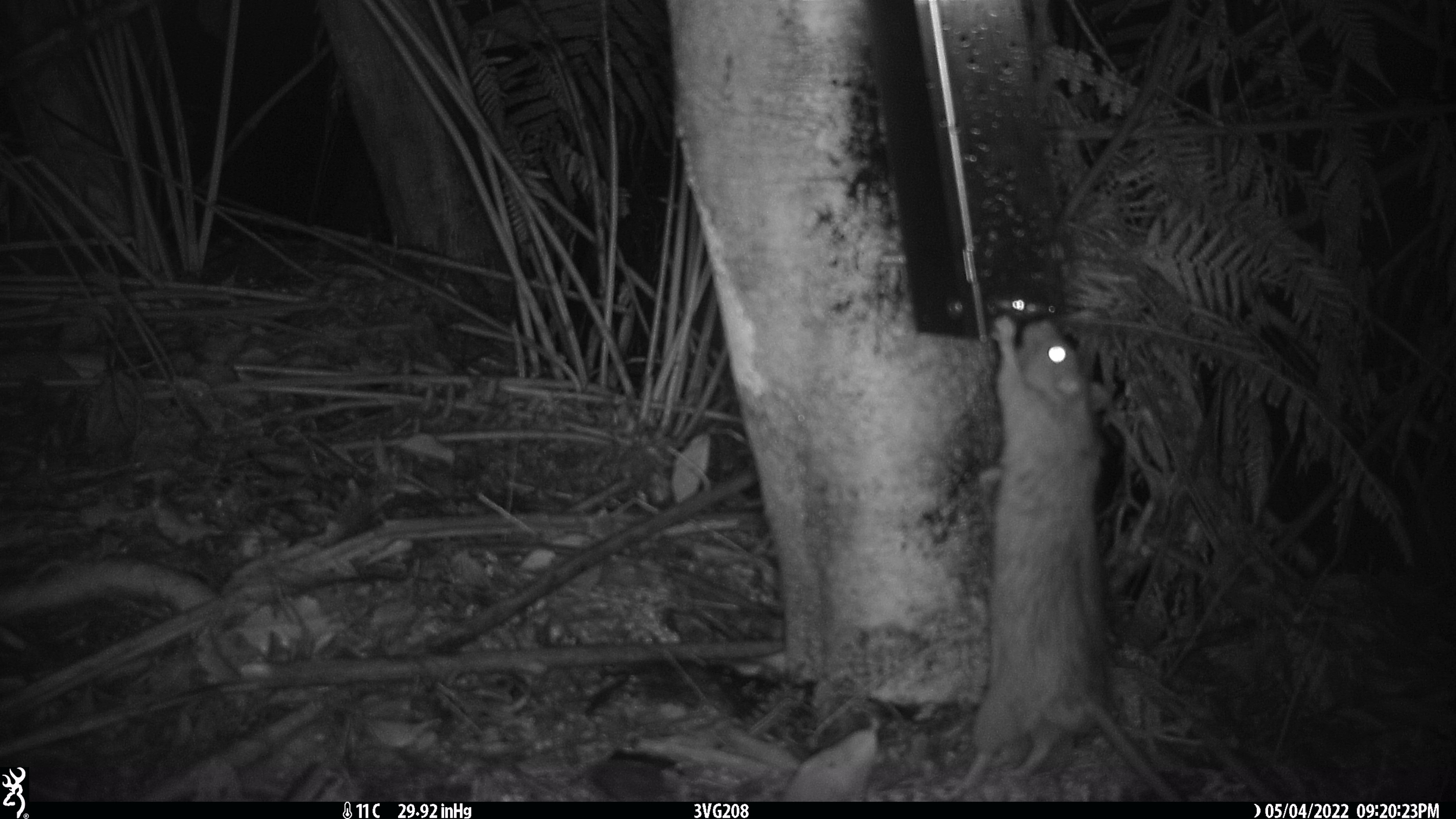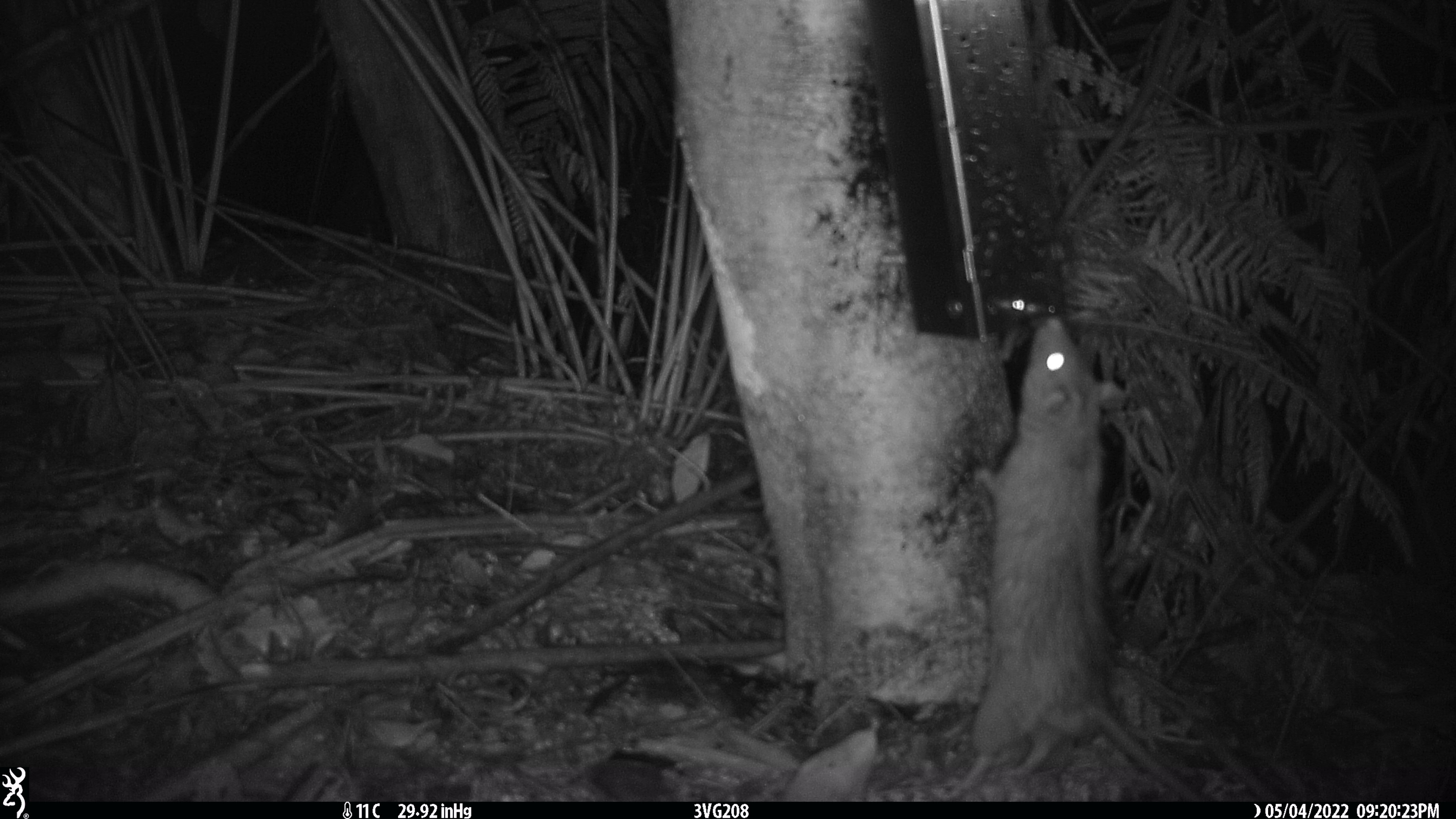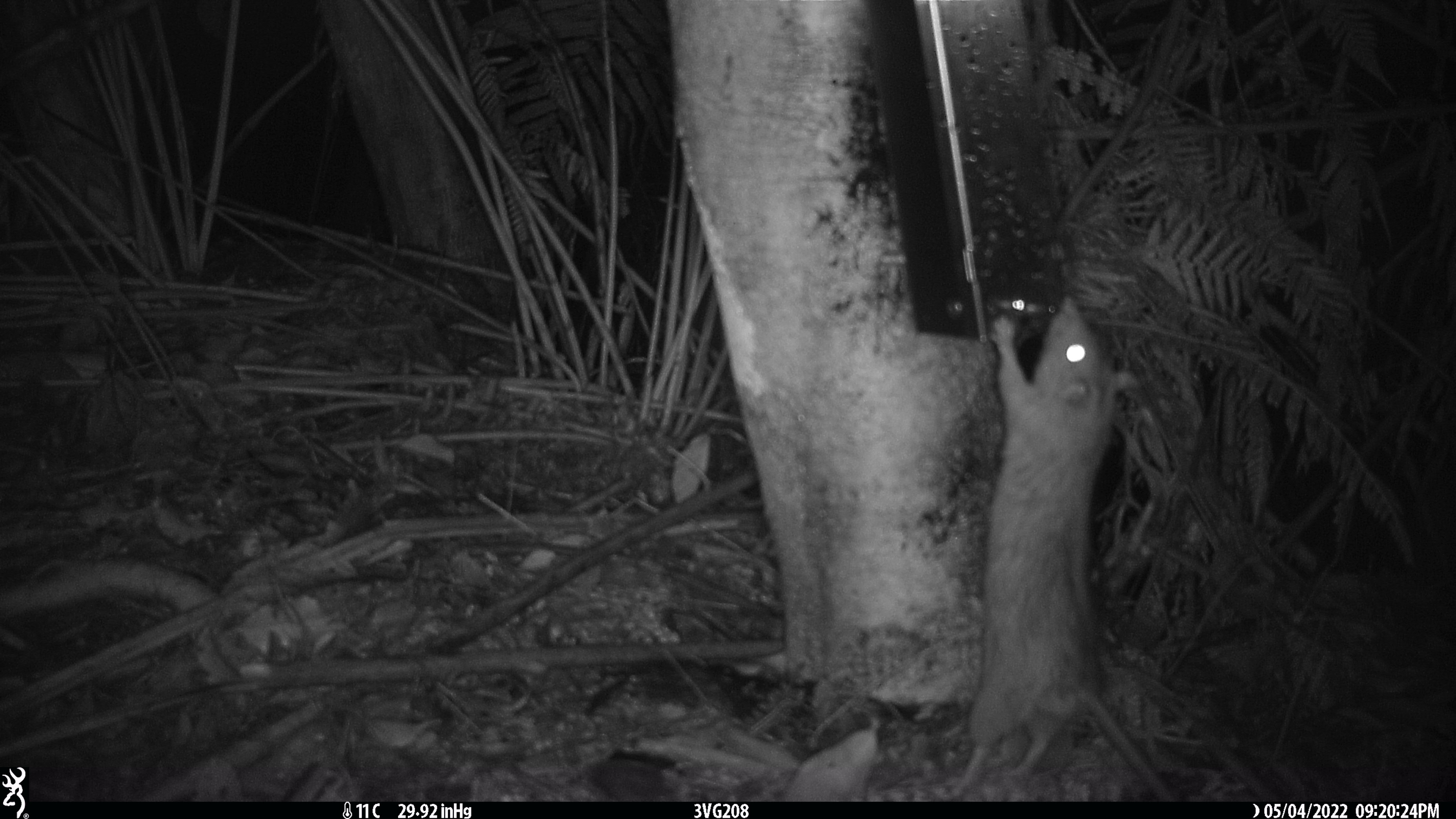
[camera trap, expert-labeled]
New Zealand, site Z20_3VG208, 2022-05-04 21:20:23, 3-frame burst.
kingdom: Animalia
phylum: Chordata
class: Mammalia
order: Rodentia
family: Muridae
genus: Rattus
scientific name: Rattus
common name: rat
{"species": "rat (Rattus)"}